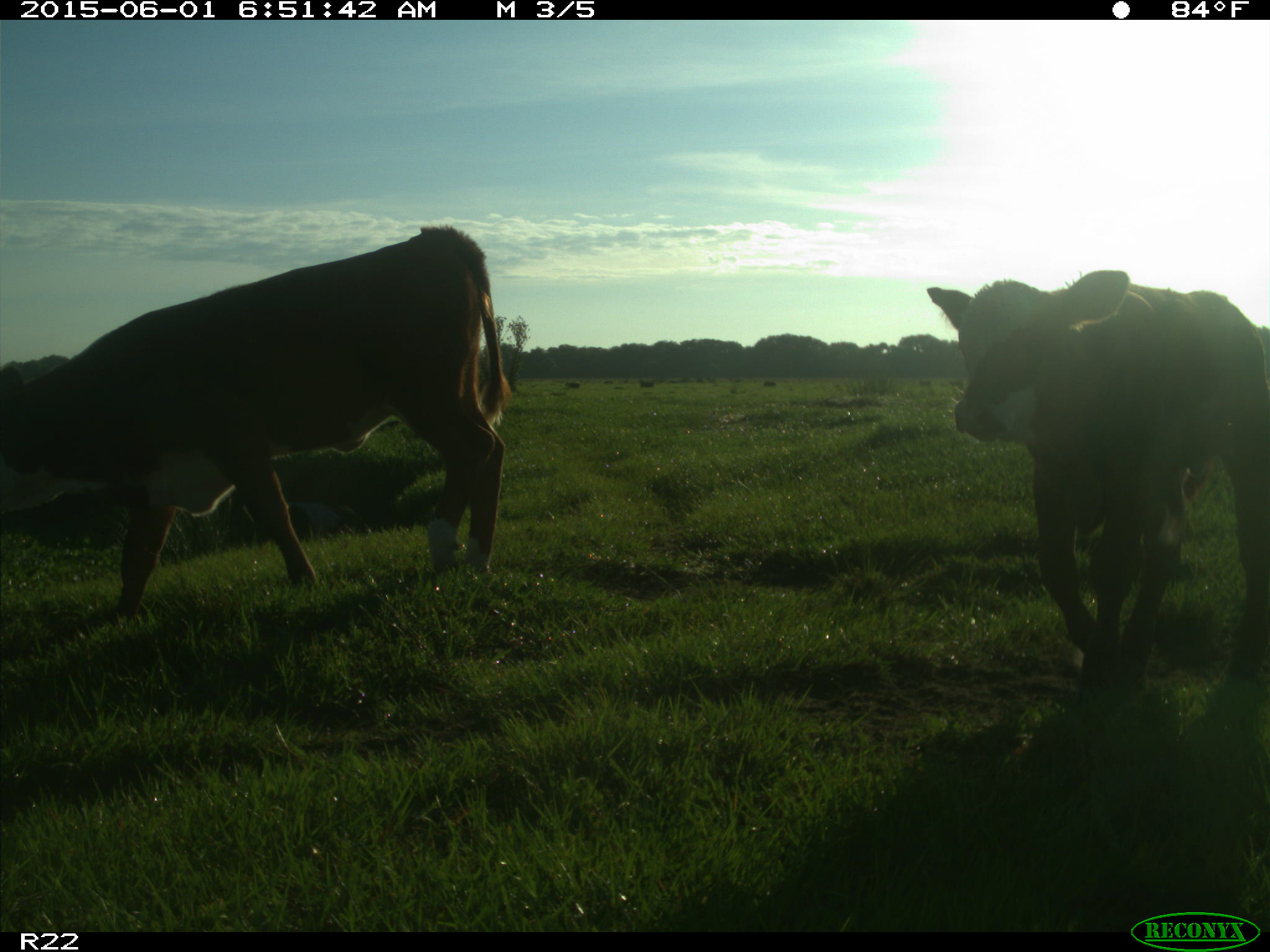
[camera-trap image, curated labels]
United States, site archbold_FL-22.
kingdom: Animalia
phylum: Chordata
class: Mammalia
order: Artiodactyla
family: Bovidae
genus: Bos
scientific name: Bos taurus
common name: domestic cow